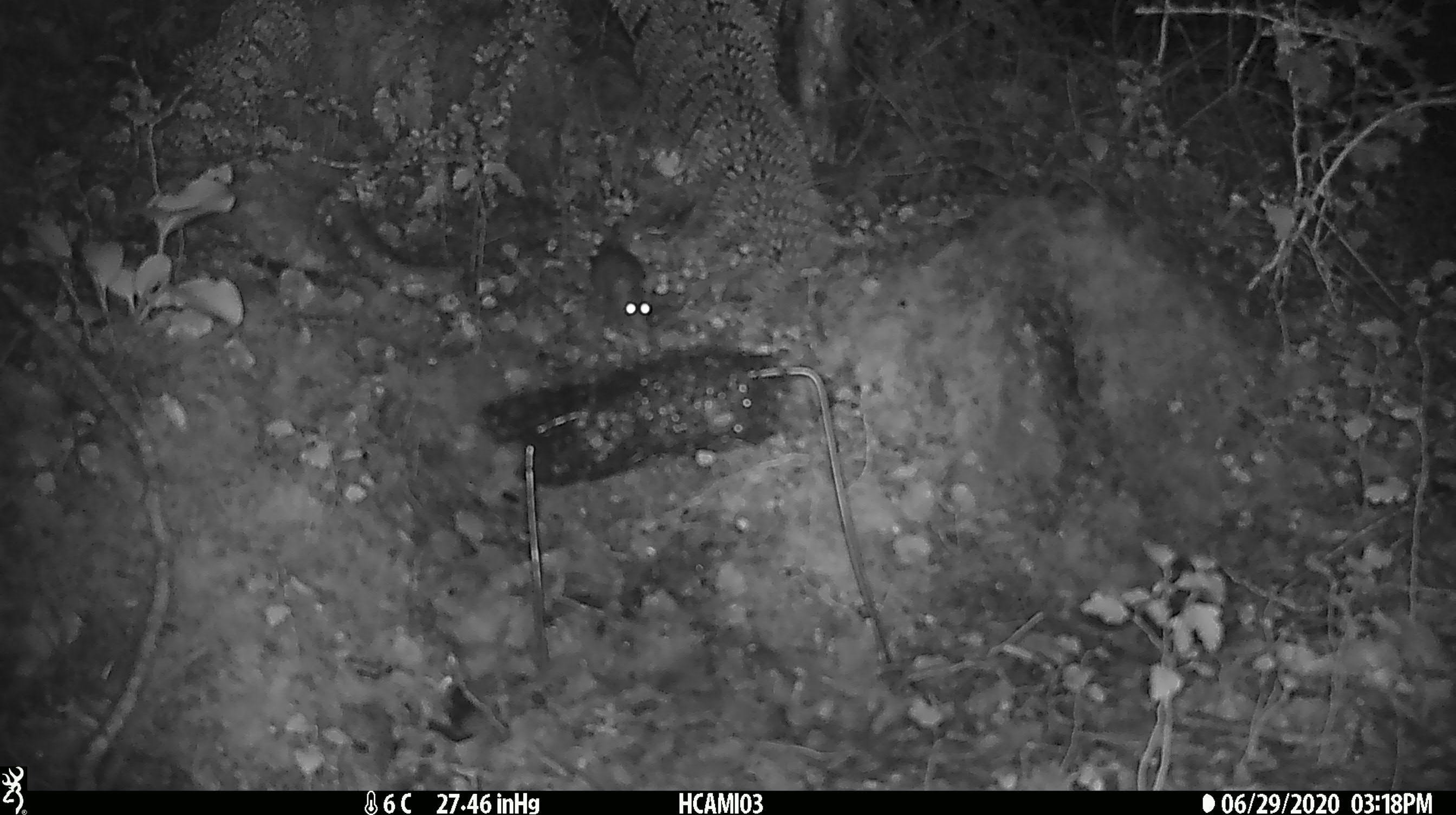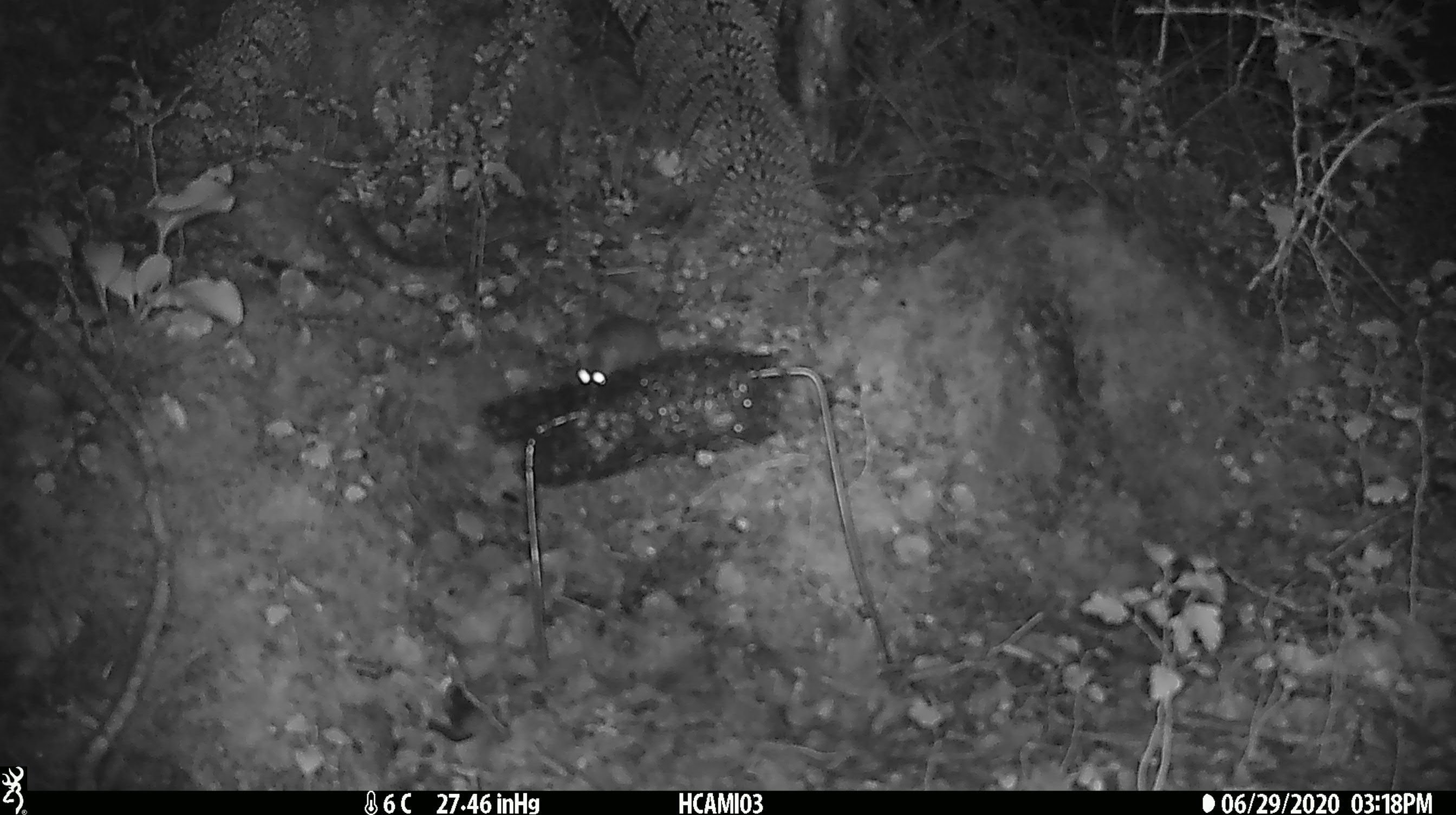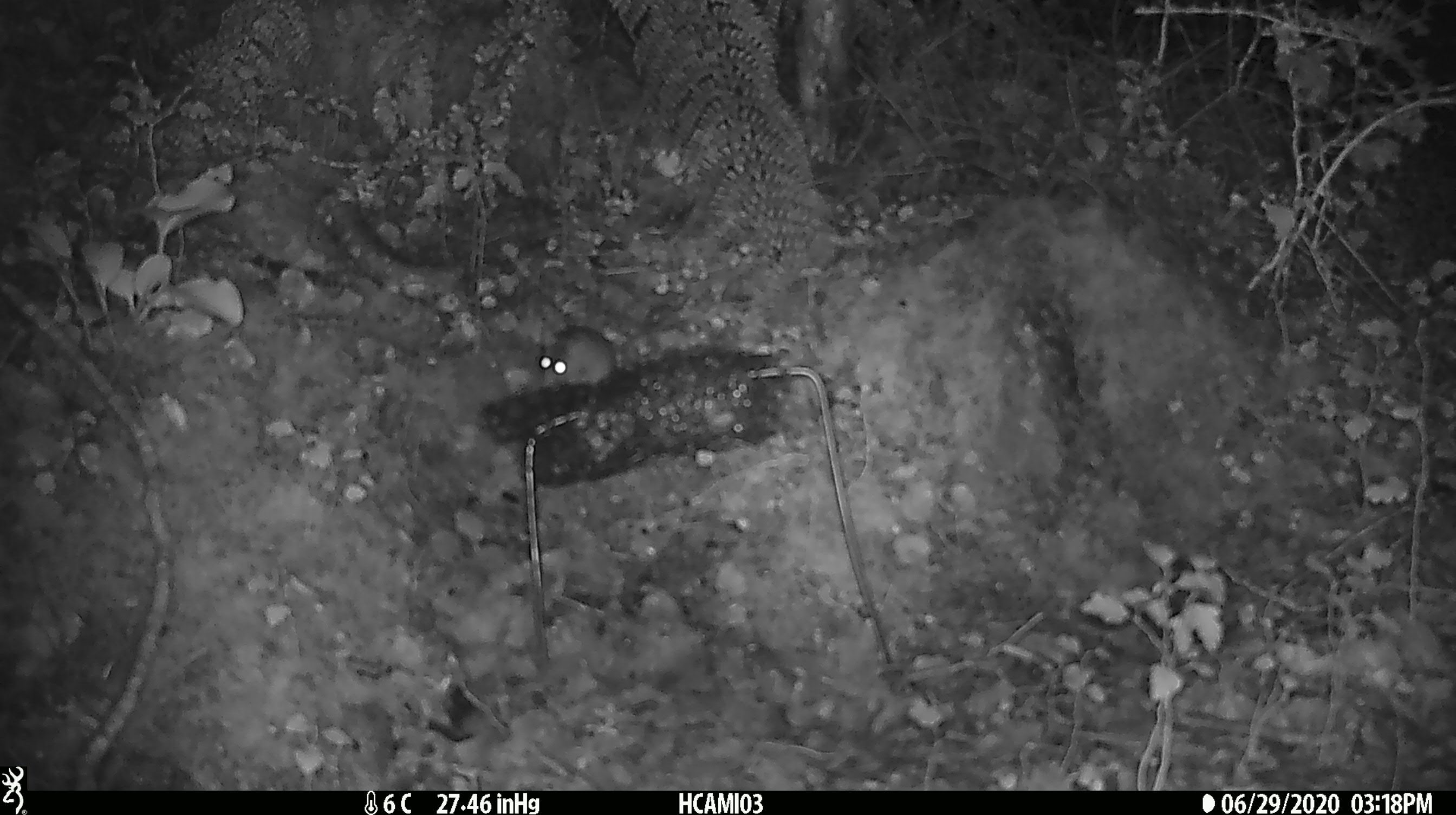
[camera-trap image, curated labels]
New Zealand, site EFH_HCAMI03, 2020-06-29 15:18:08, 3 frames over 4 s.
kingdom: Animalia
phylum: Chordata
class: Mammalia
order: Rodentia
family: Muridae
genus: Rattus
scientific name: Rattus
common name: rat